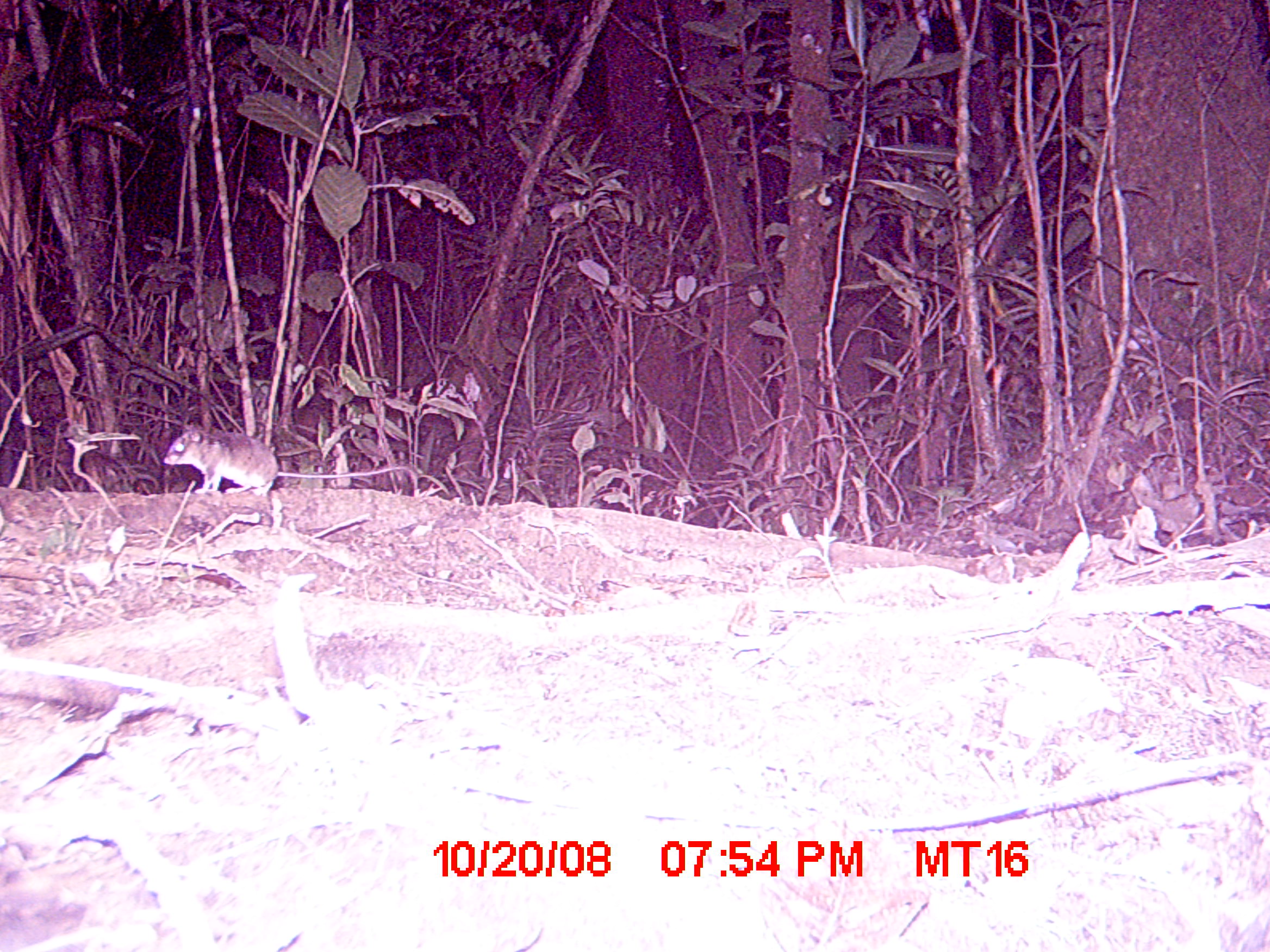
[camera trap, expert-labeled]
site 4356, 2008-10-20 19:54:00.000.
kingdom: Animalia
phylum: Chordata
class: Mammalia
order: Rodentia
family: Nesomyidae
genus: Eliurus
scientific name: Eliurus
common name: eliurus rat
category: eliurus sp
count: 1